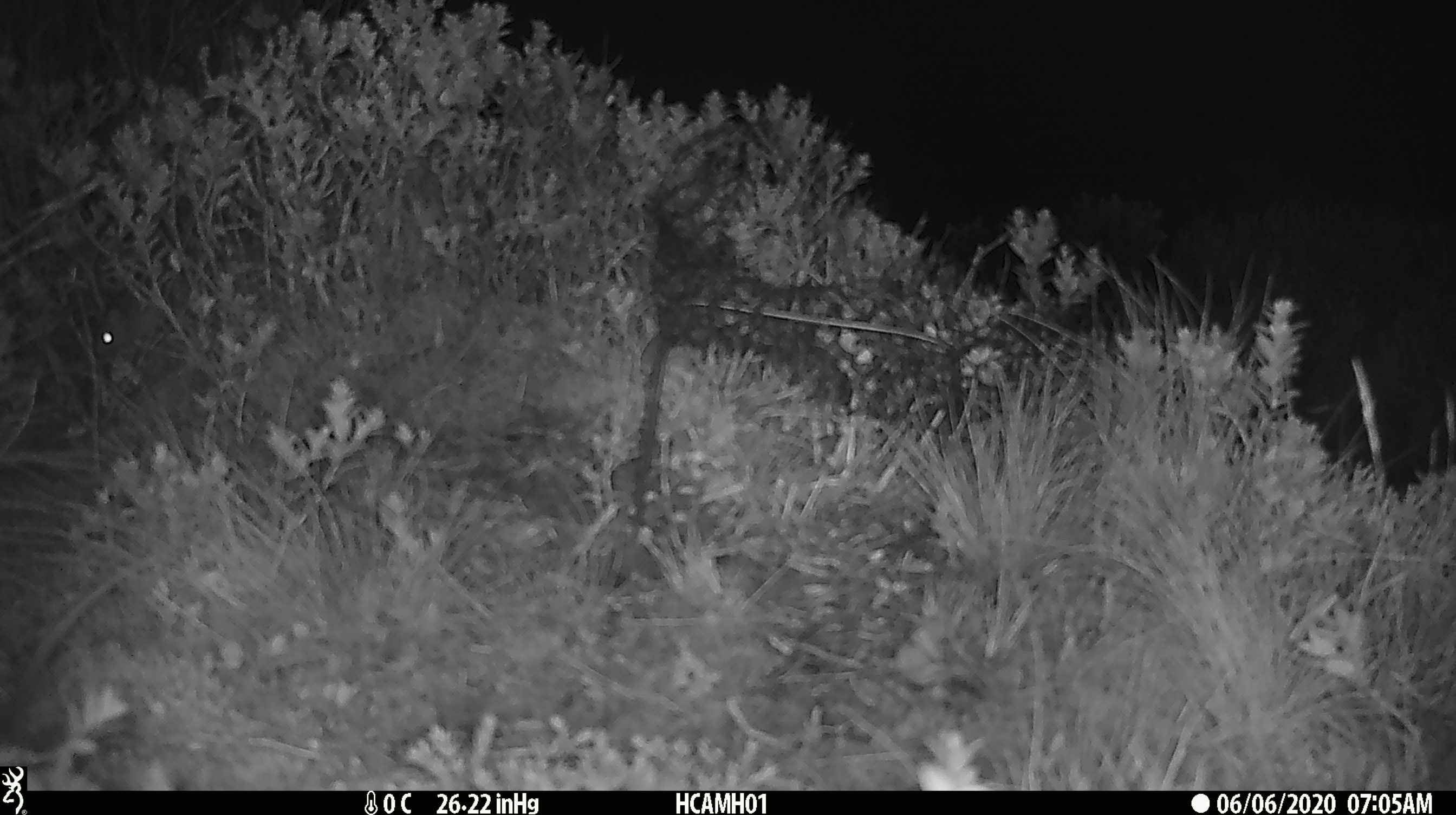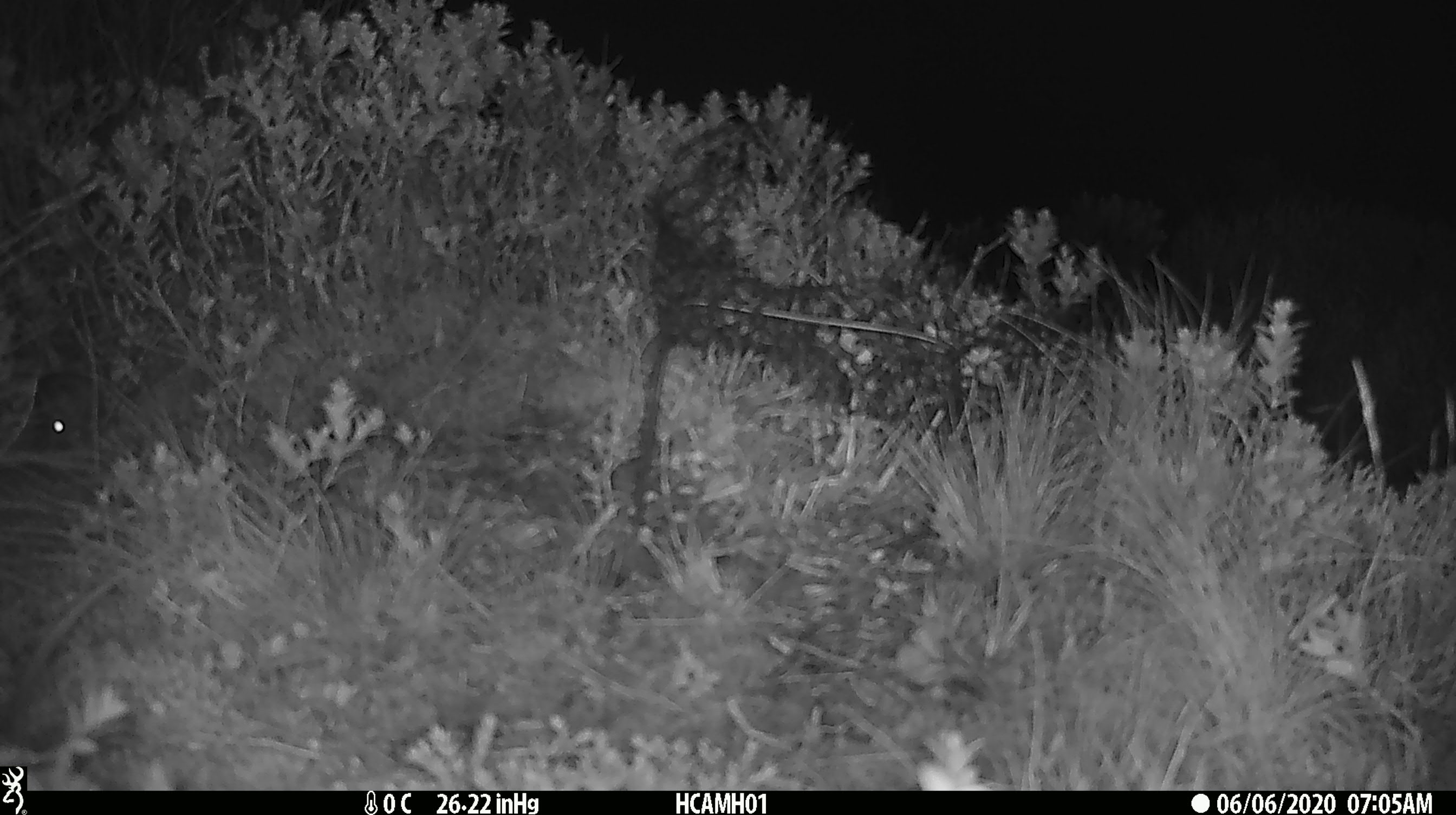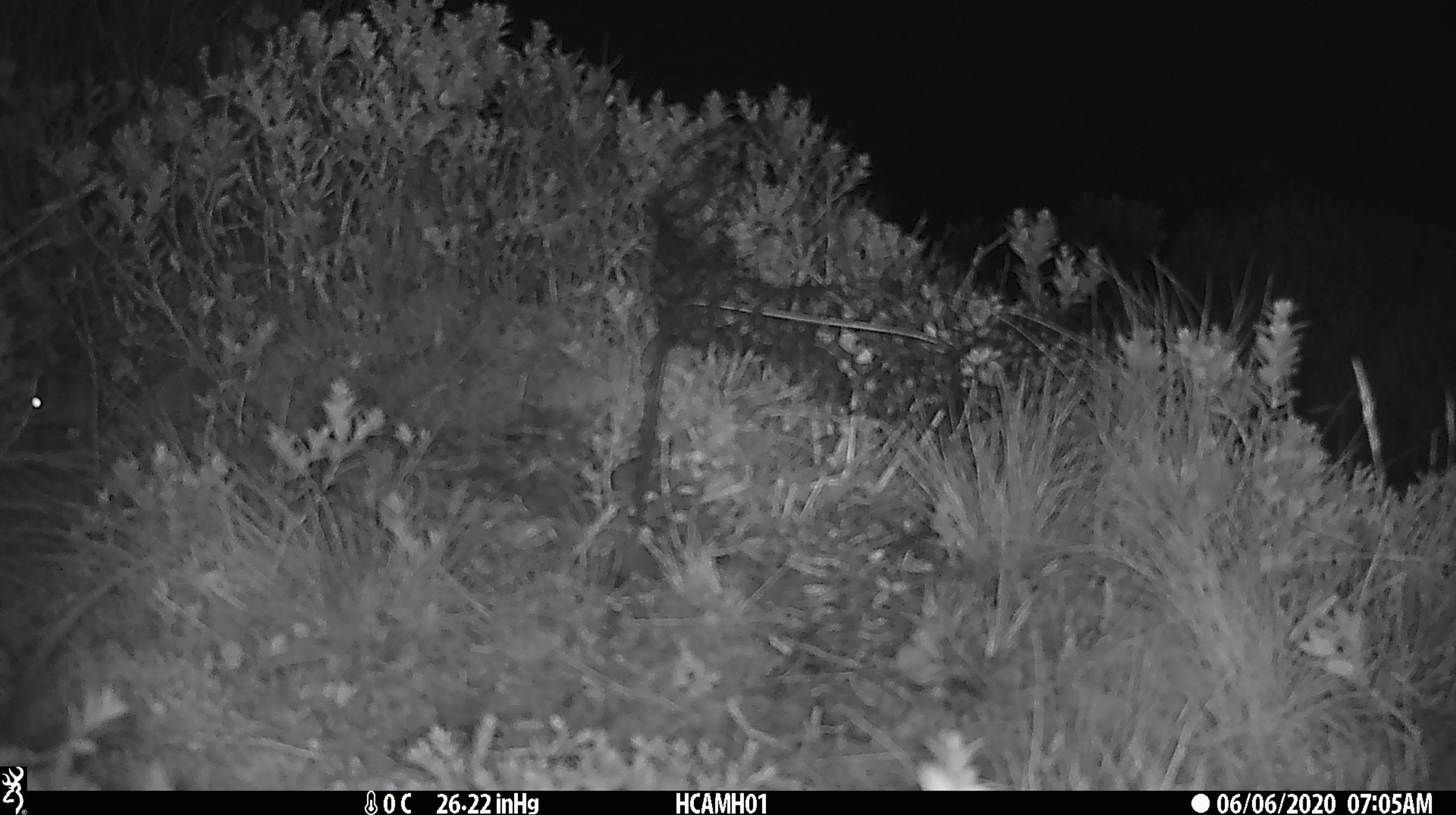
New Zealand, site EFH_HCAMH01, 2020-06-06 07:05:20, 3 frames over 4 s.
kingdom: Animalia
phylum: Chordata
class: Mammalia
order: Rodentia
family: Muridae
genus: Mus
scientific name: Mus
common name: mouse